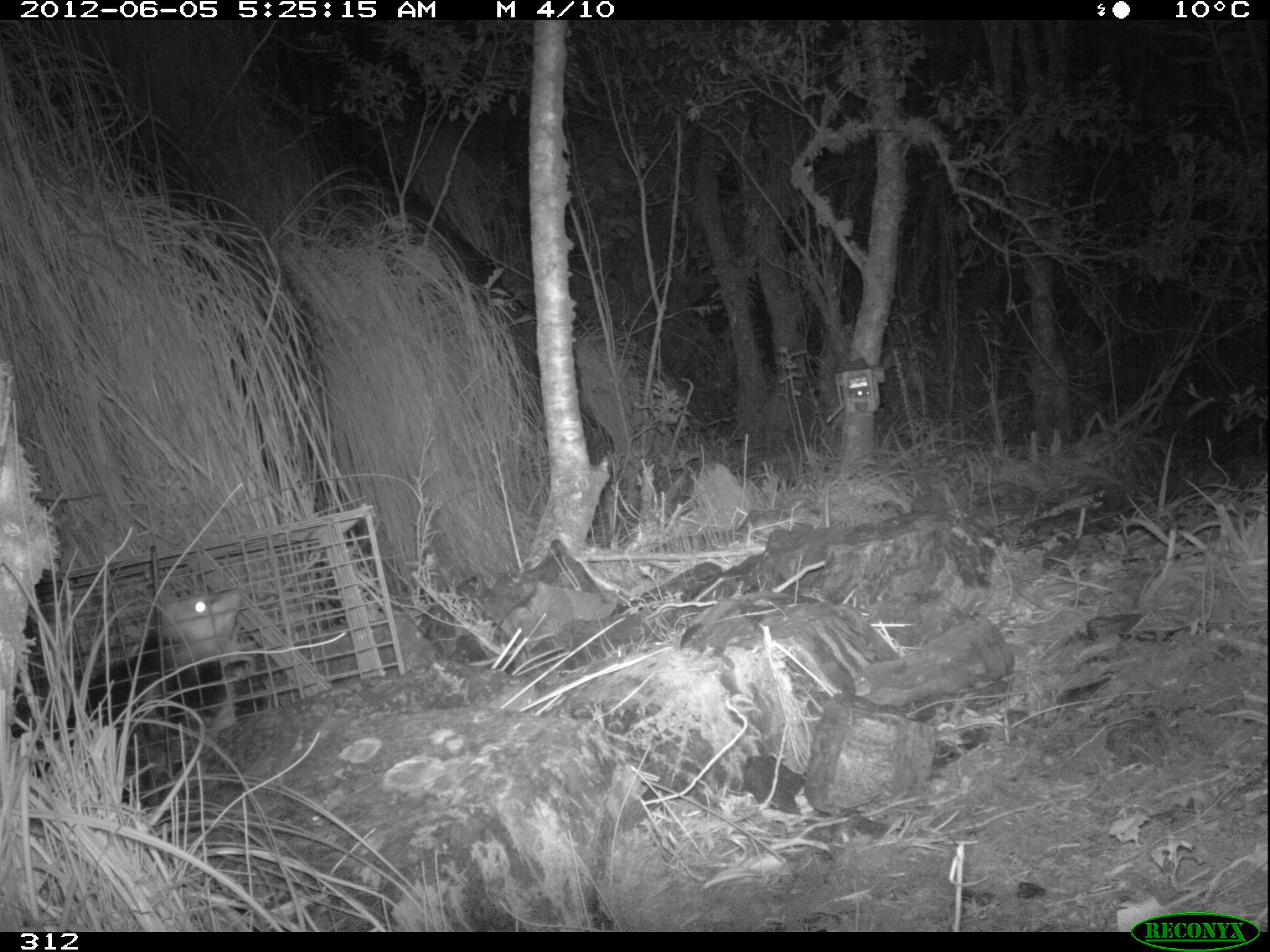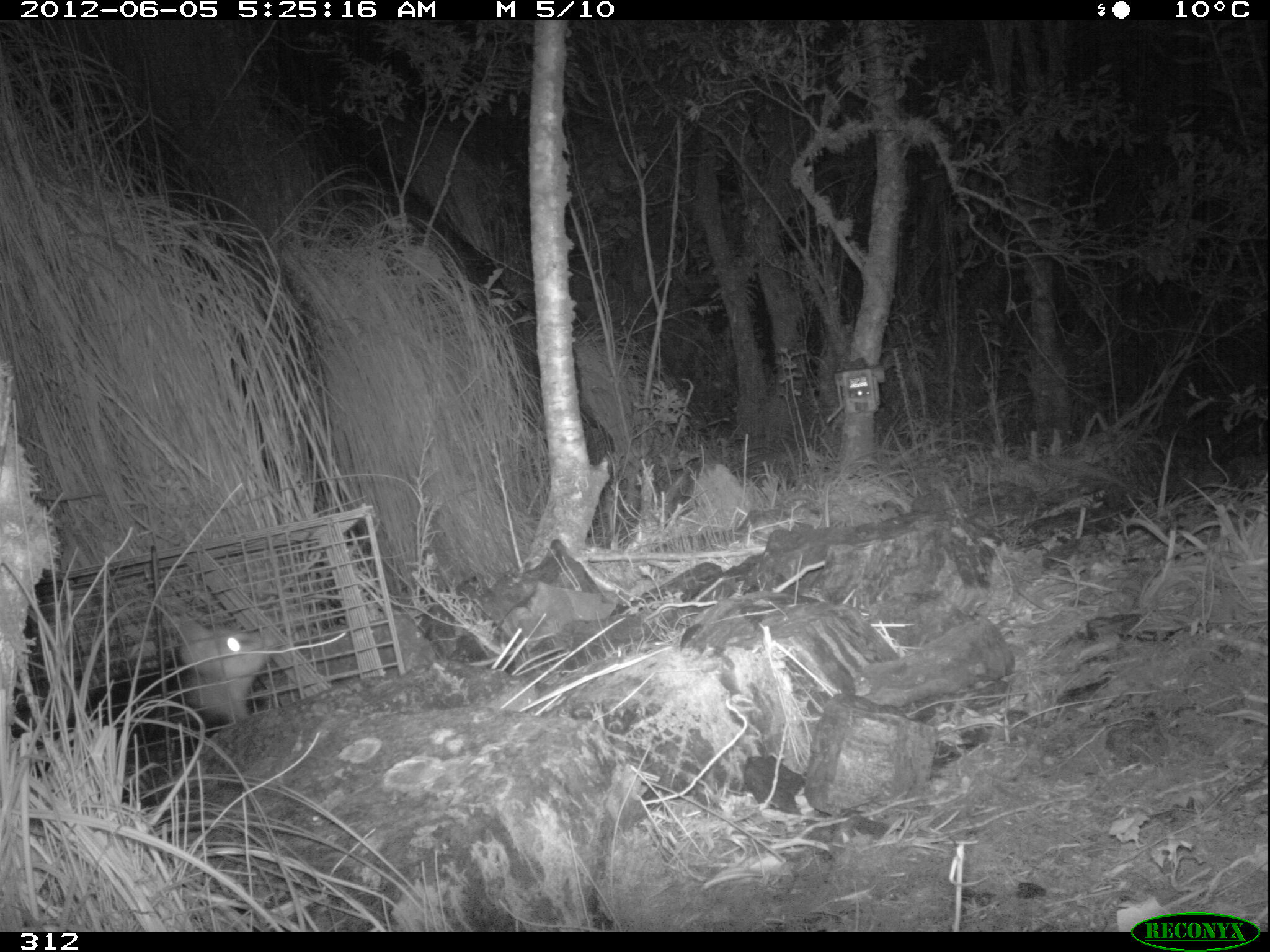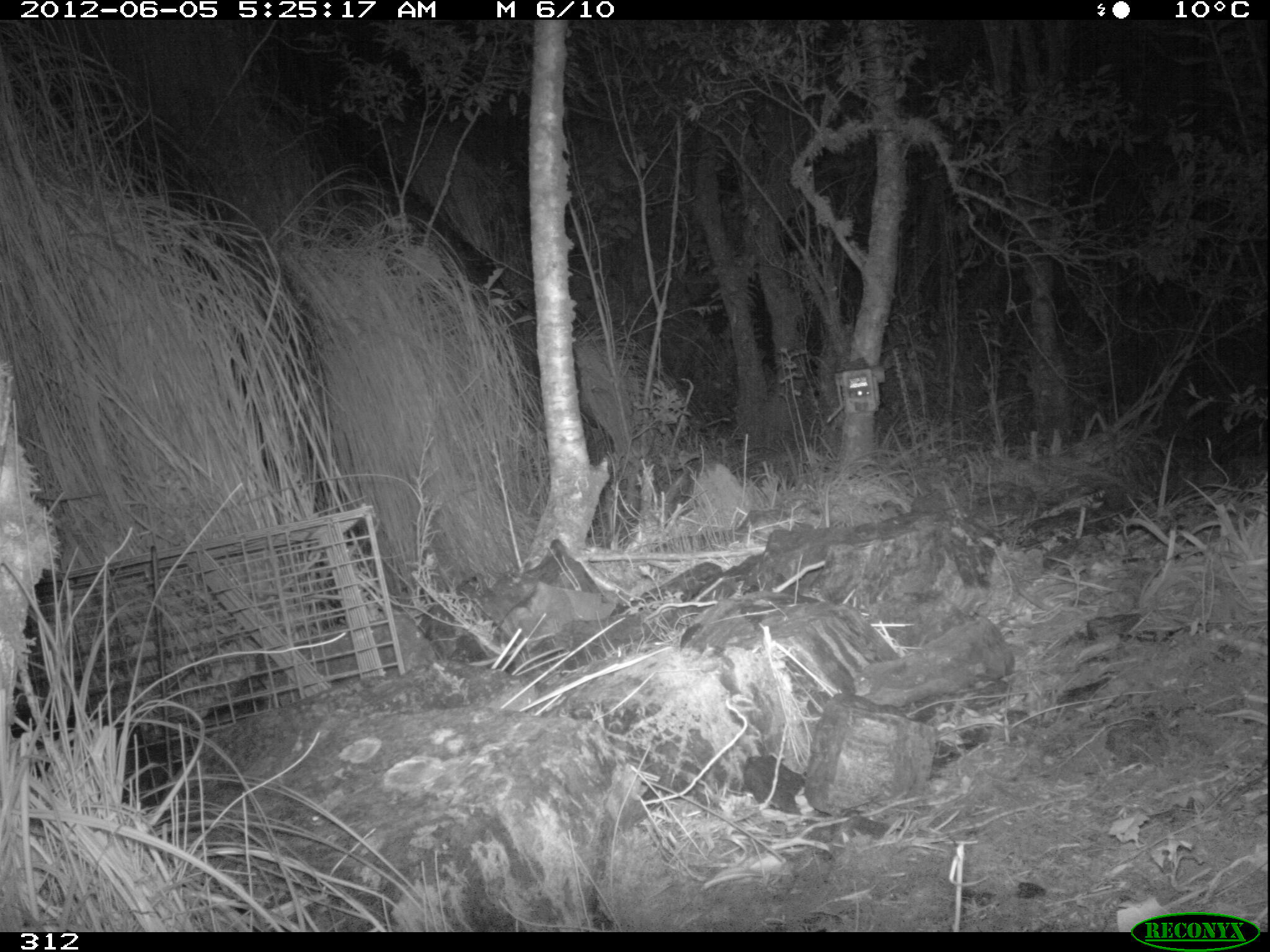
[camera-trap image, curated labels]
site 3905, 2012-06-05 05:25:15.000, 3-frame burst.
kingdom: Animalia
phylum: Chordata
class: Mammalia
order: Didelphimorphia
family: Didelphidae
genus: Didelphis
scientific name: Didelphis pernigra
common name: andean white-eared opossum